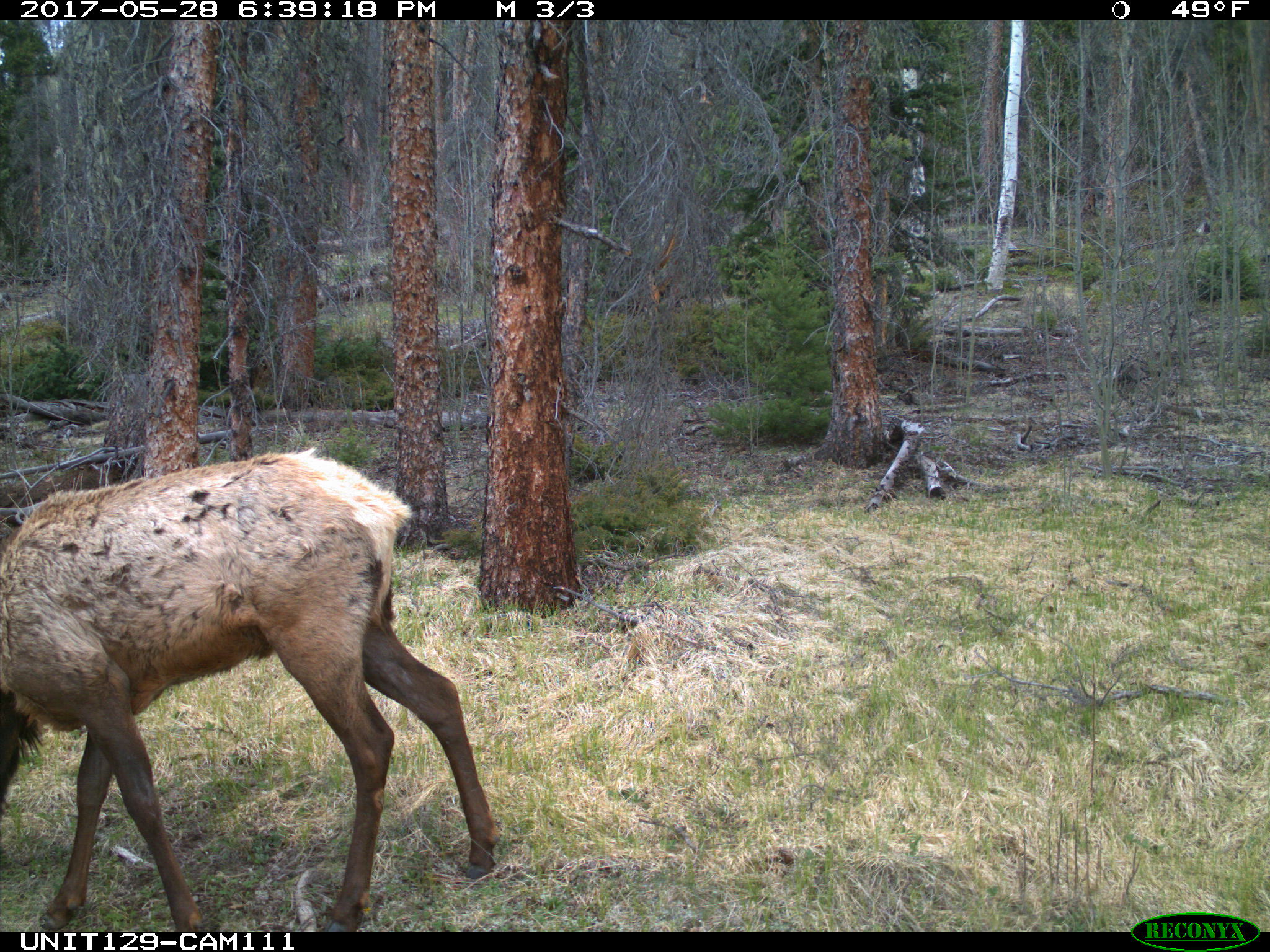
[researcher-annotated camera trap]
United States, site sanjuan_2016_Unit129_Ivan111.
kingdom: Animalia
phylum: Chordata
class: Mammalia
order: Artiodactyla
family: Cervidae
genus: Cervus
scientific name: Cervus elaphus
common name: red deer